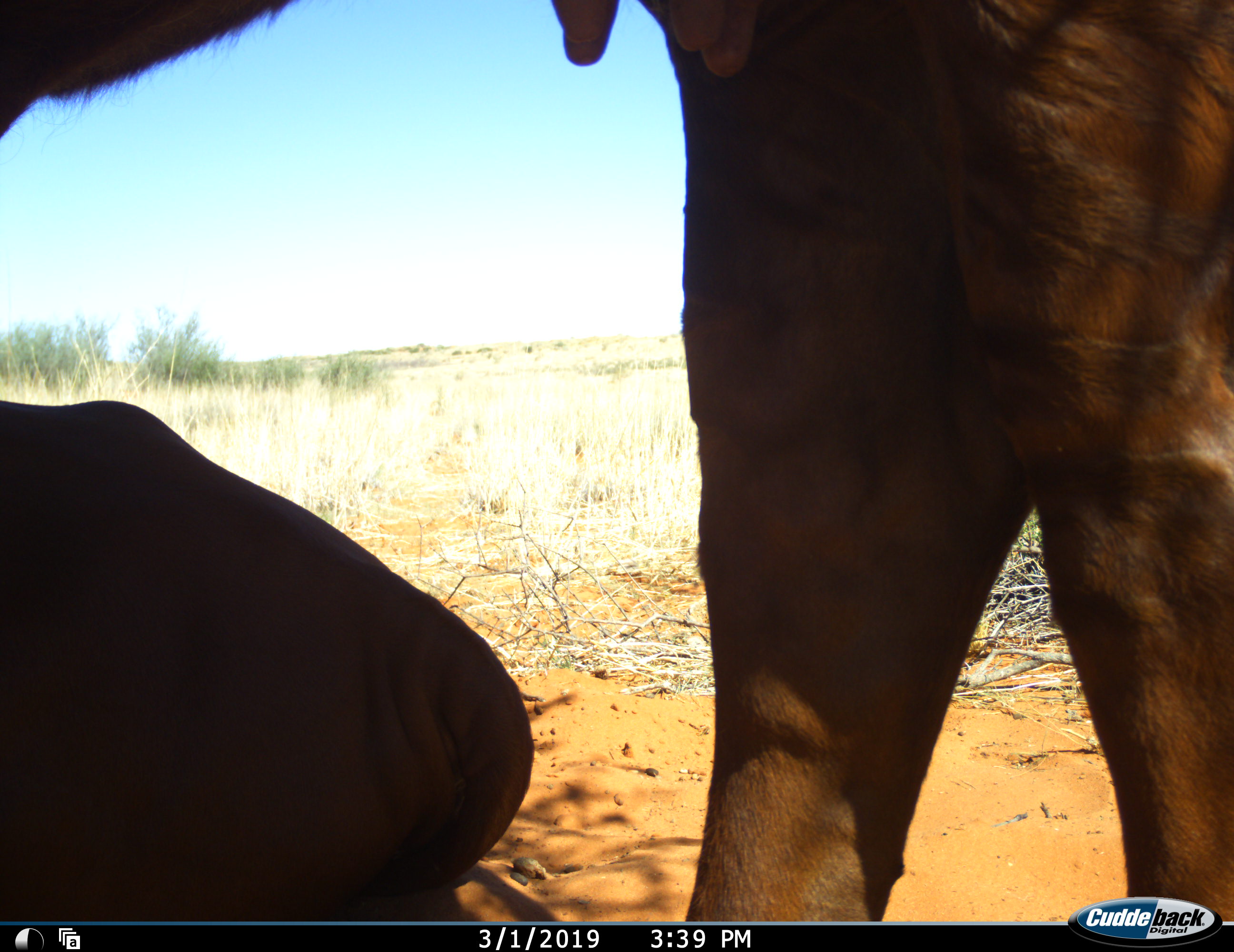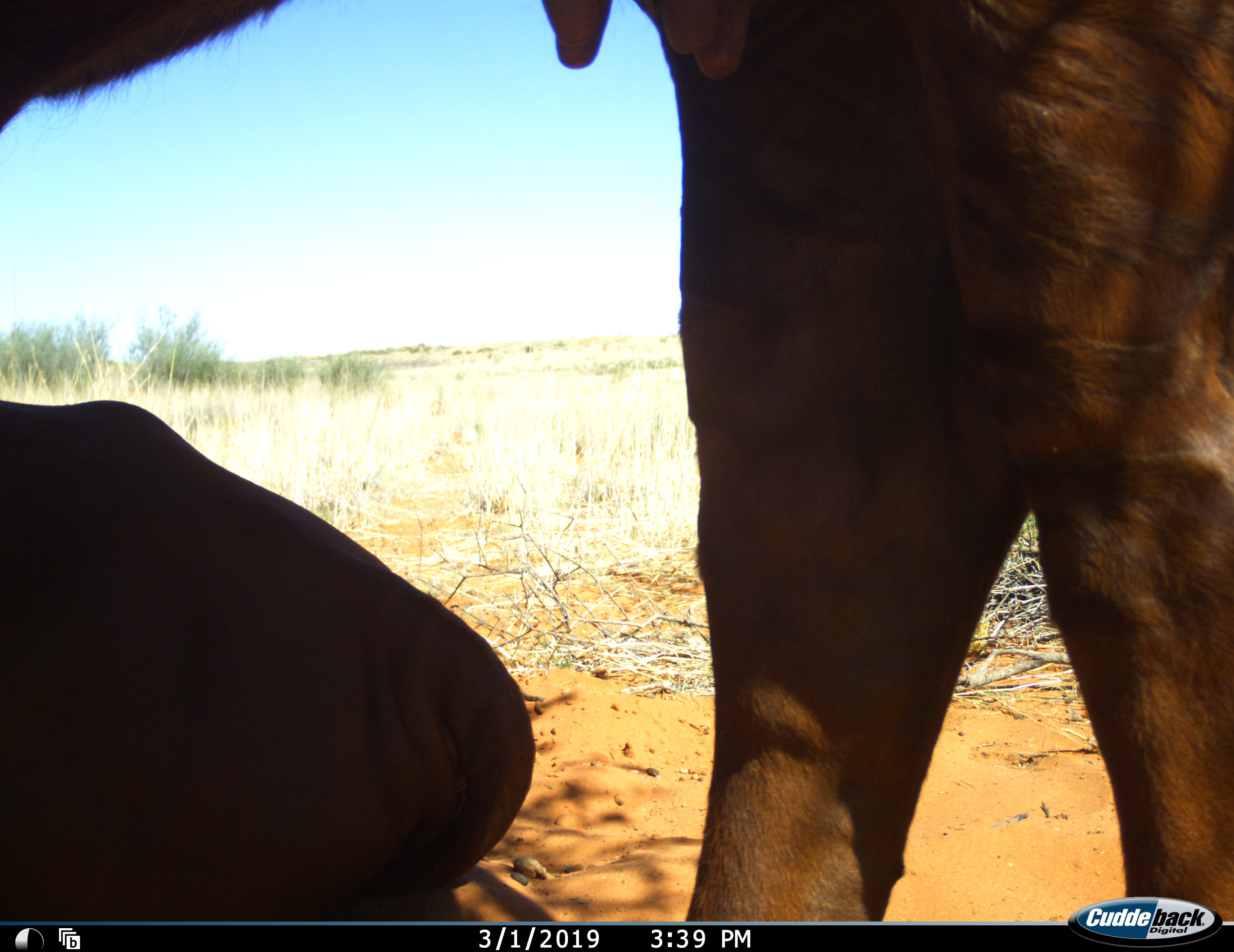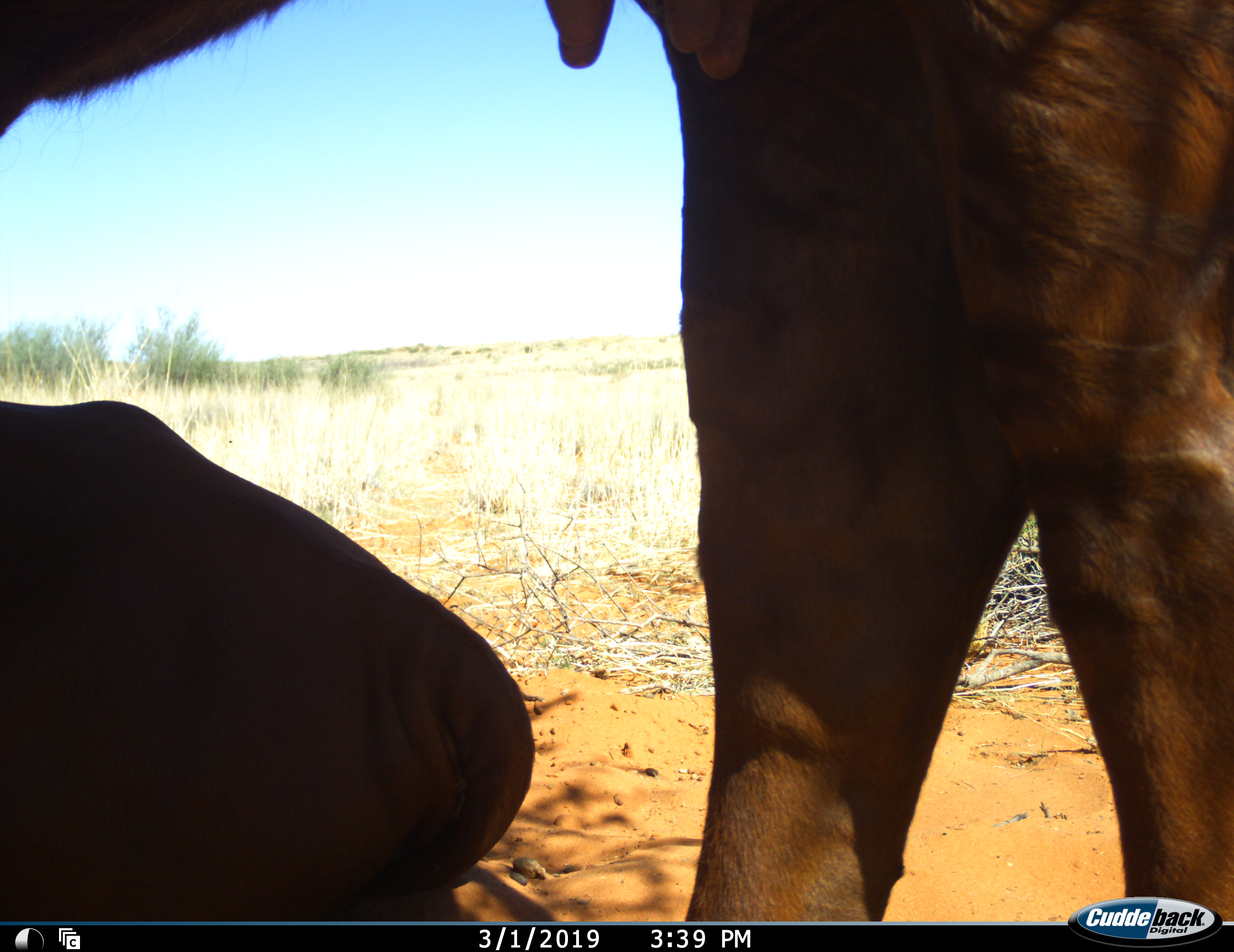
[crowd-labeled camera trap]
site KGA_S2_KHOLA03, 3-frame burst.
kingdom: Animalia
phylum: Chordata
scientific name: Vertebrata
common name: domestic animal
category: domesticanimal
Domesticanimal (domestic animal) (Vertebrata), count 2. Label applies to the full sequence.